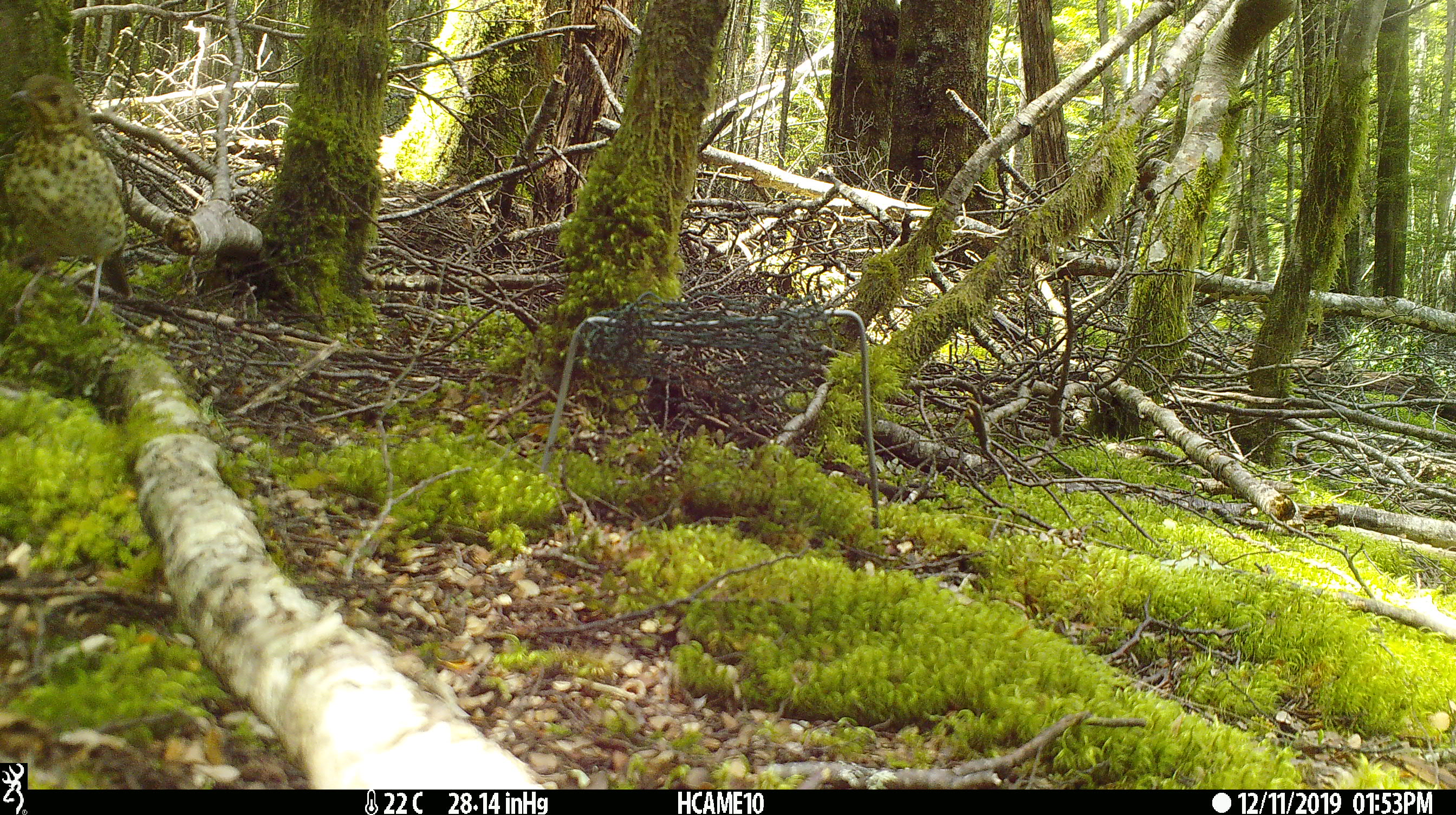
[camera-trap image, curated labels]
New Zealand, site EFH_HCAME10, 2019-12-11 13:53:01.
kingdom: Animalia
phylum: Chordata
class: Aves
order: Passeriformes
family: Turdidae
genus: Turdus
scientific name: Turdus philomelos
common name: song thrush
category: thrush